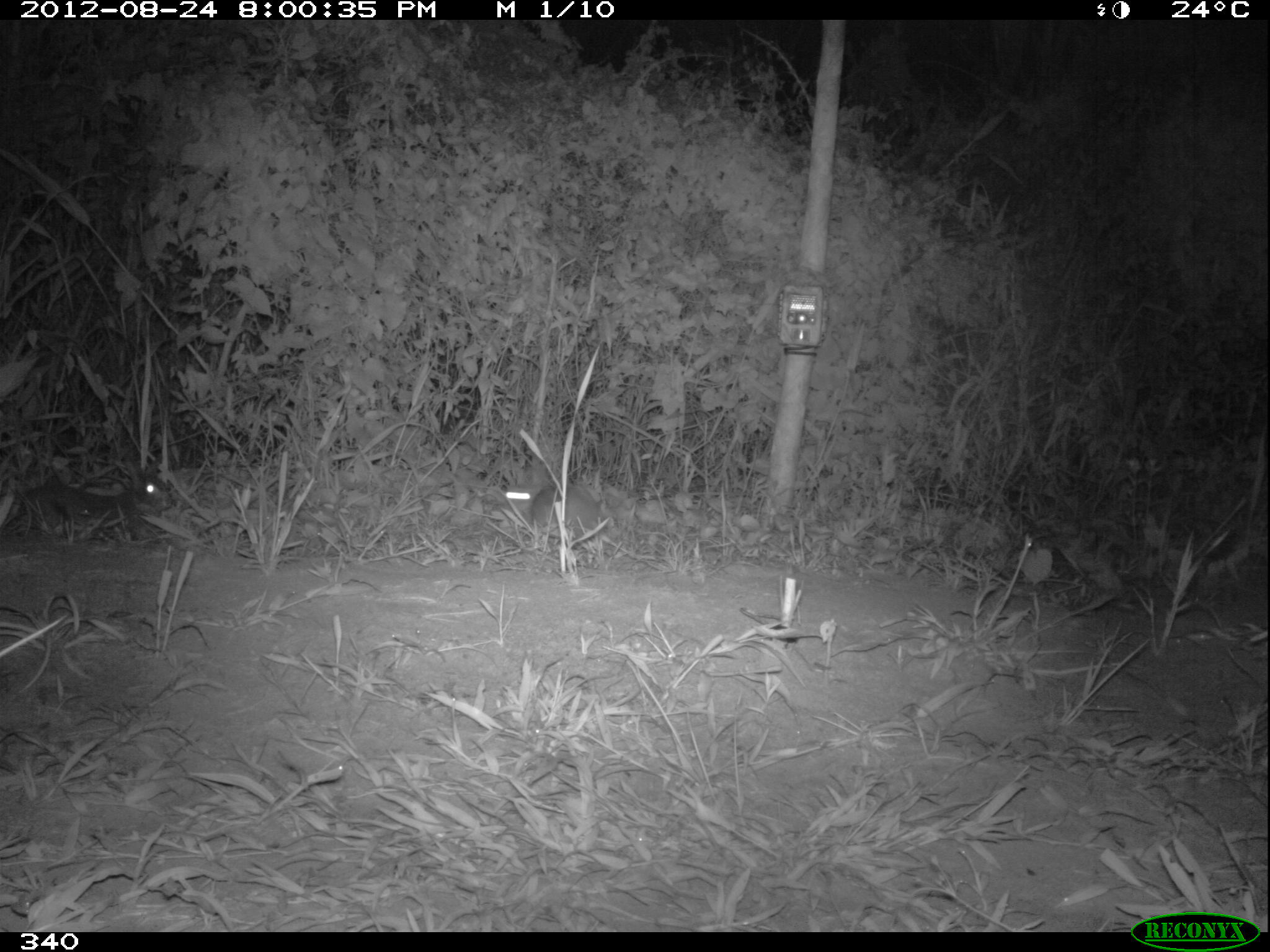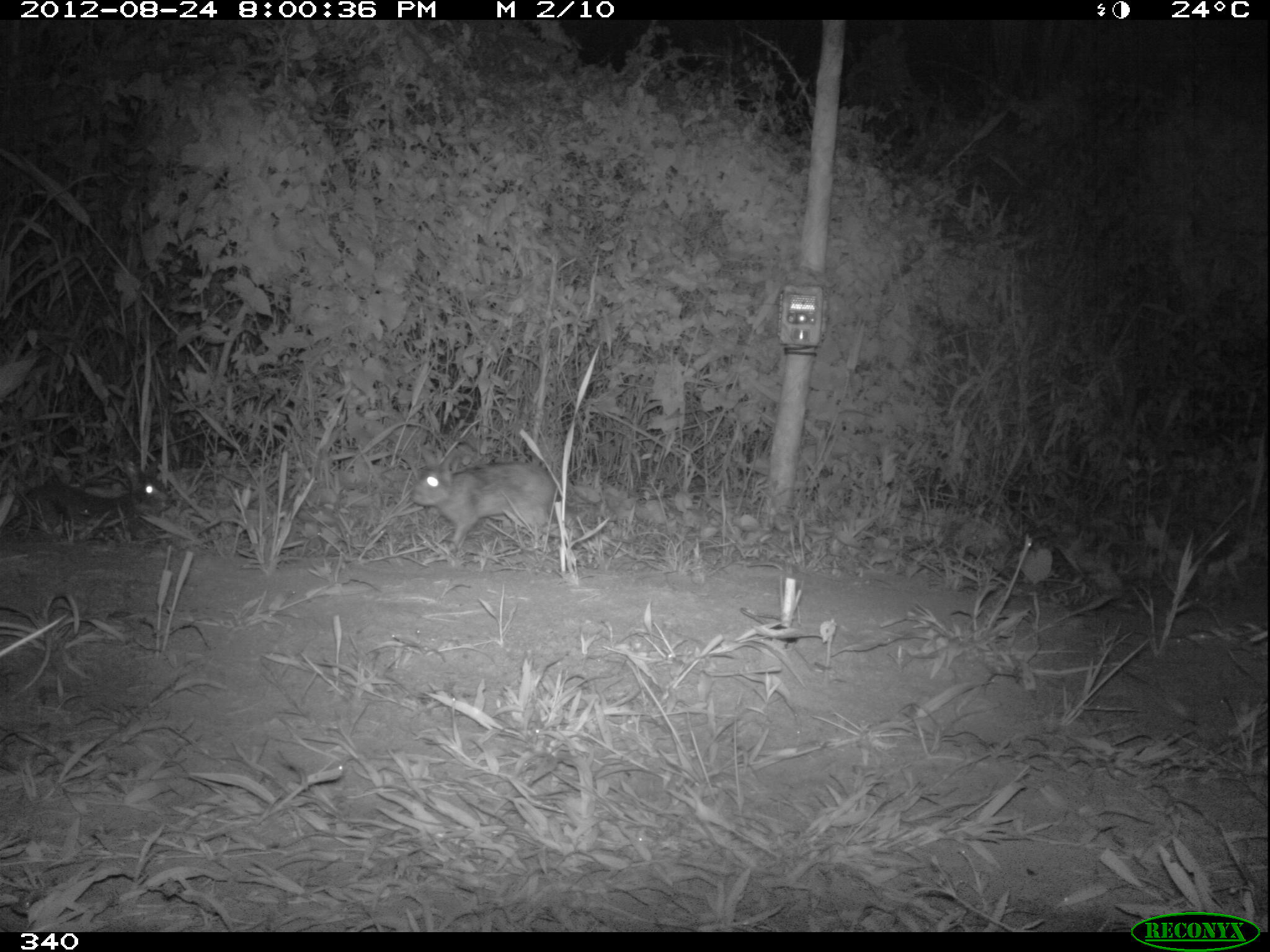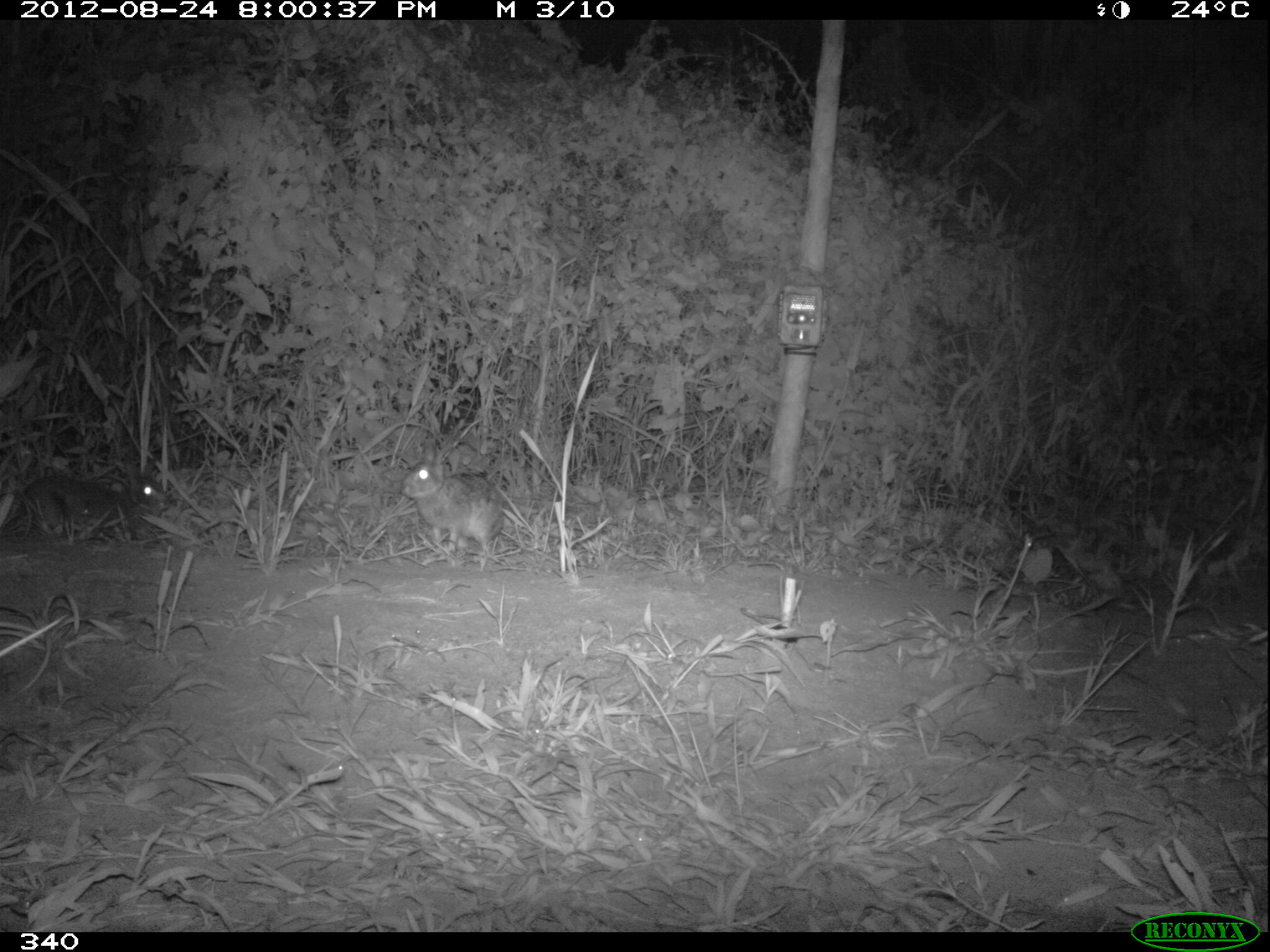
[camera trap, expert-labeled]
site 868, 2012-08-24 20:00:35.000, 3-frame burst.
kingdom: Animalia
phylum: Chordata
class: Mammalia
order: Lagomorpha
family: Leporidae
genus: Sylvilagus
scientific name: Sylvilagus brasiliensis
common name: tapeti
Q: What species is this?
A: Sylvilagus brasiliensis (tapeti).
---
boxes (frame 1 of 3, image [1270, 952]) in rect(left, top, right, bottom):
sylvilagus brasiliensis: rect(23, 454, 172, 541); rect(503, 480, 600, 543)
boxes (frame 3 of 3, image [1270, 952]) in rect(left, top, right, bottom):
sylvilagus brasiliensis: rect(398, 434, 503, 565); rect(20, 455, 171, 534)